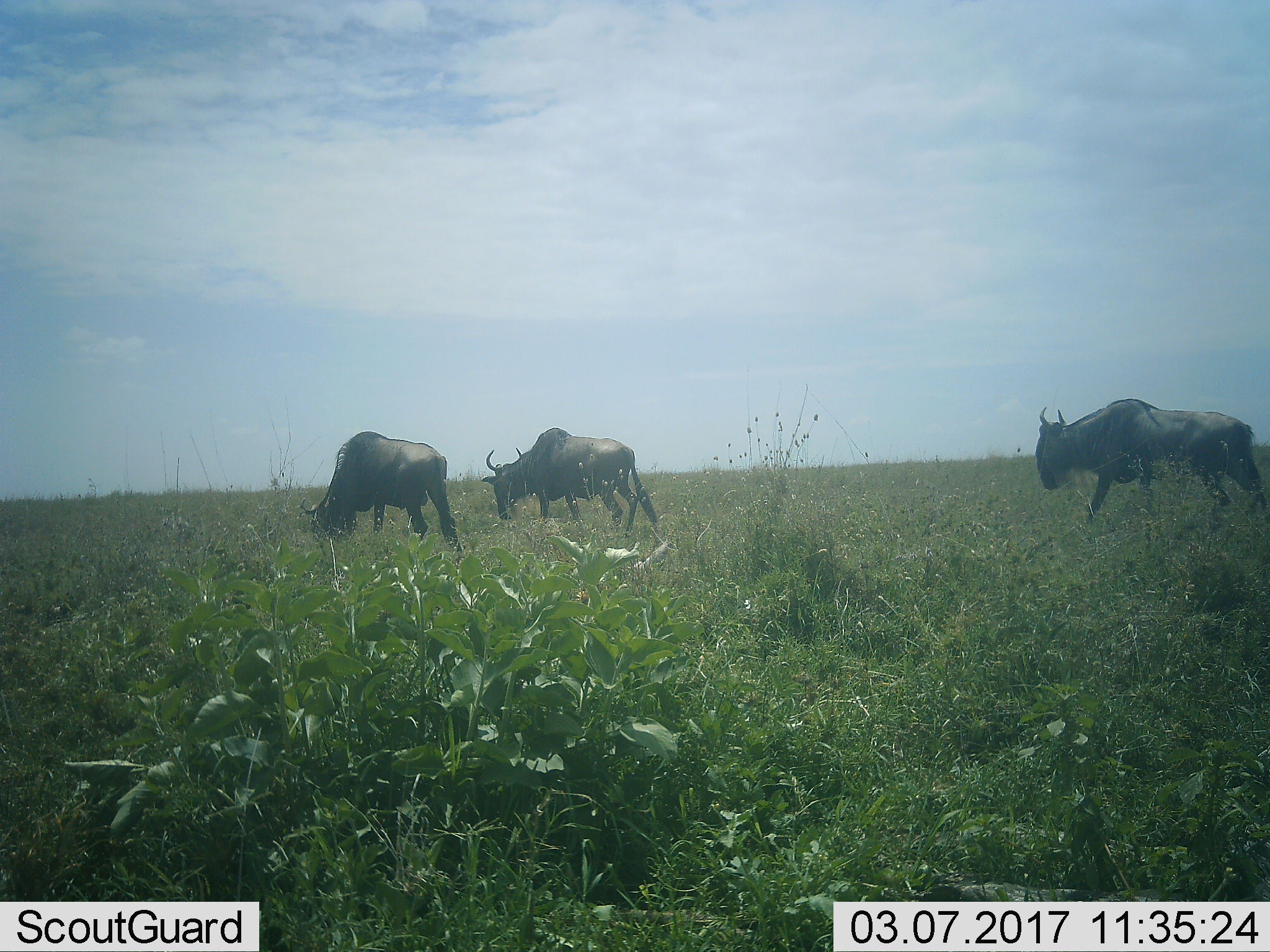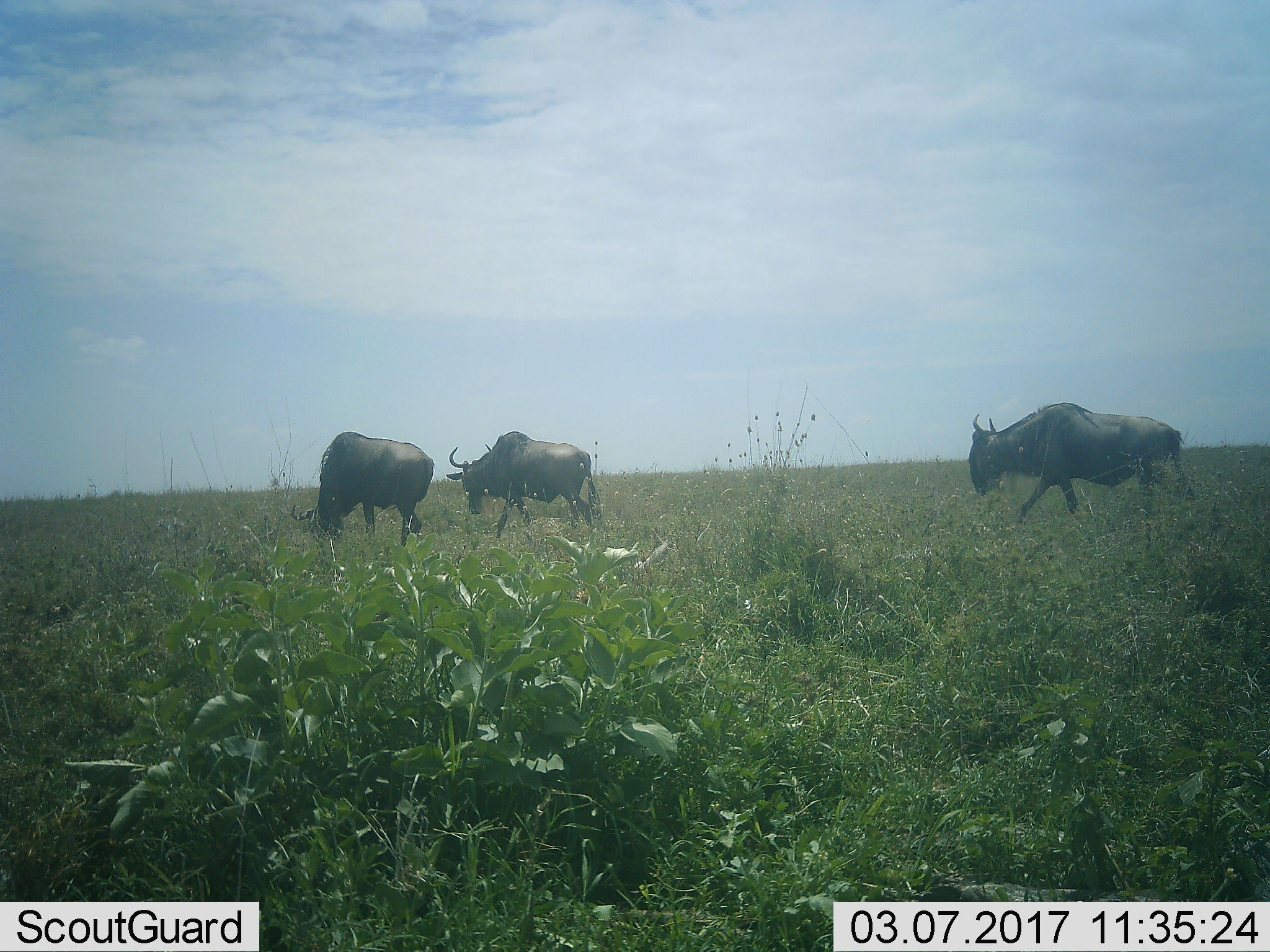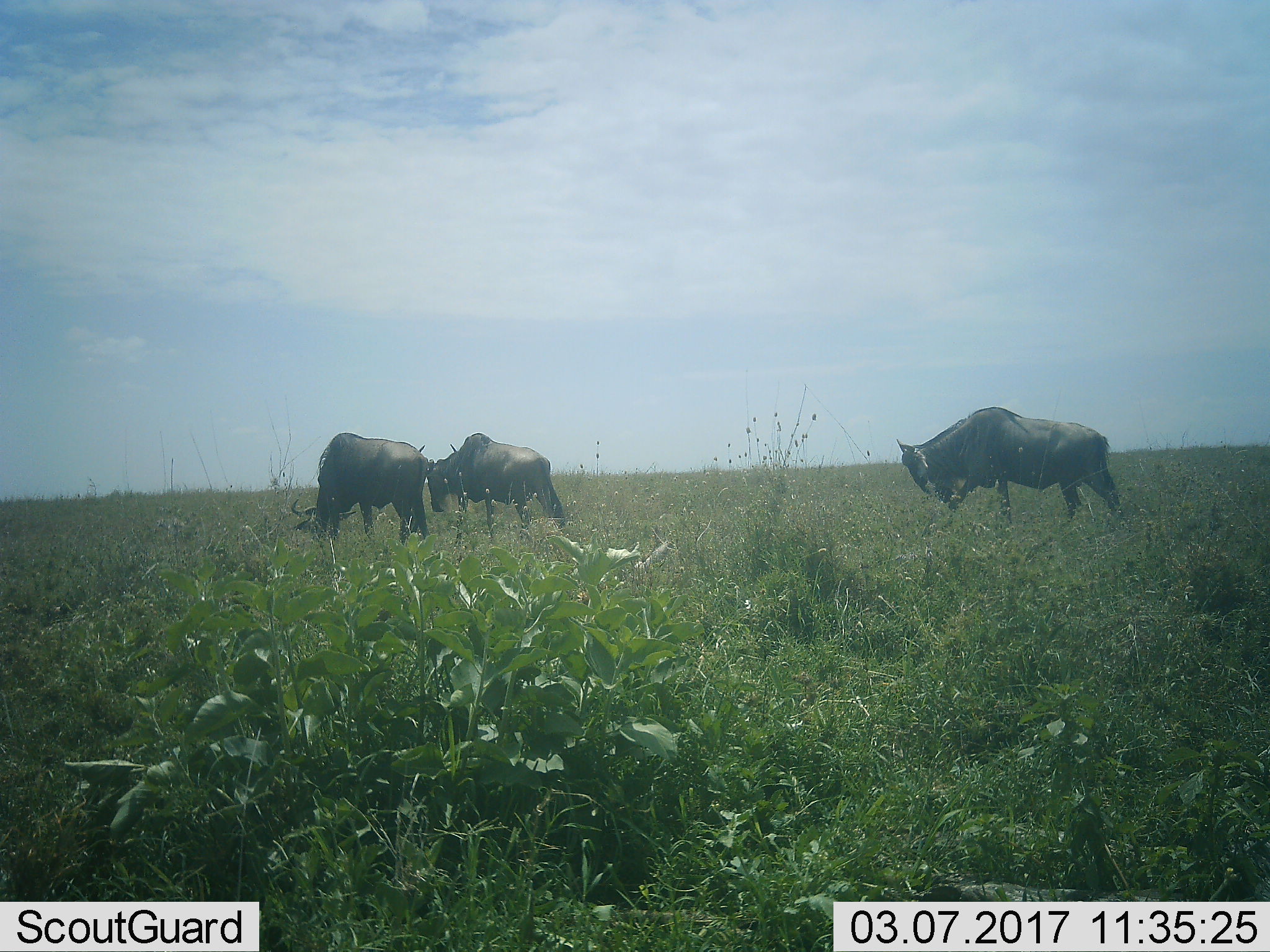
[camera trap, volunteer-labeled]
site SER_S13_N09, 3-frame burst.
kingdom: Animalia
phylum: Chordata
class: Mammalia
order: Artiodactyla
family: Bovidae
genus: Connochaetes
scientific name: Connochaetes taurinus taurinus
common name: blue wildebeest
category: wildebeestblue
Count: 3.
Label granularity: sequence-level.